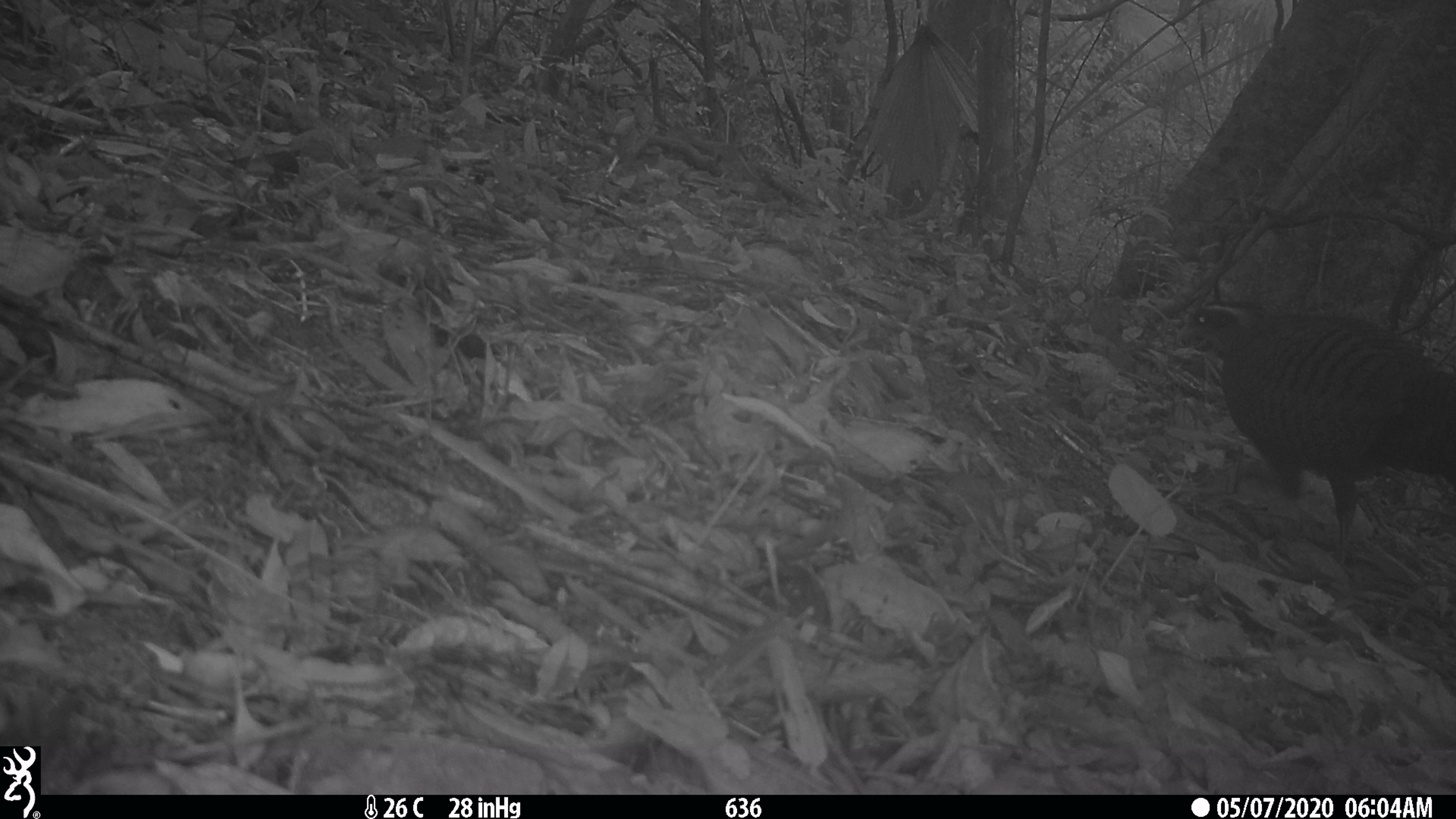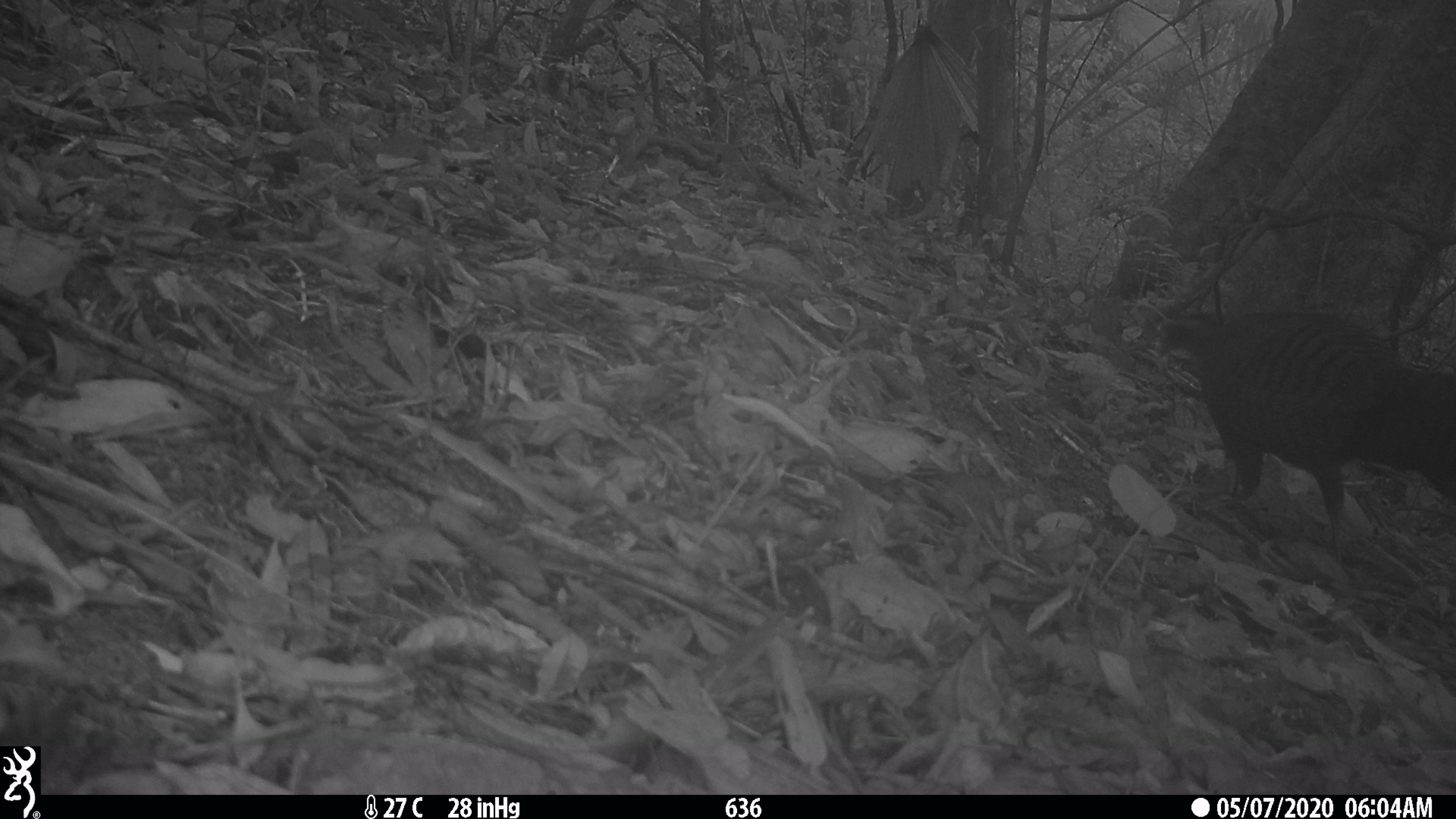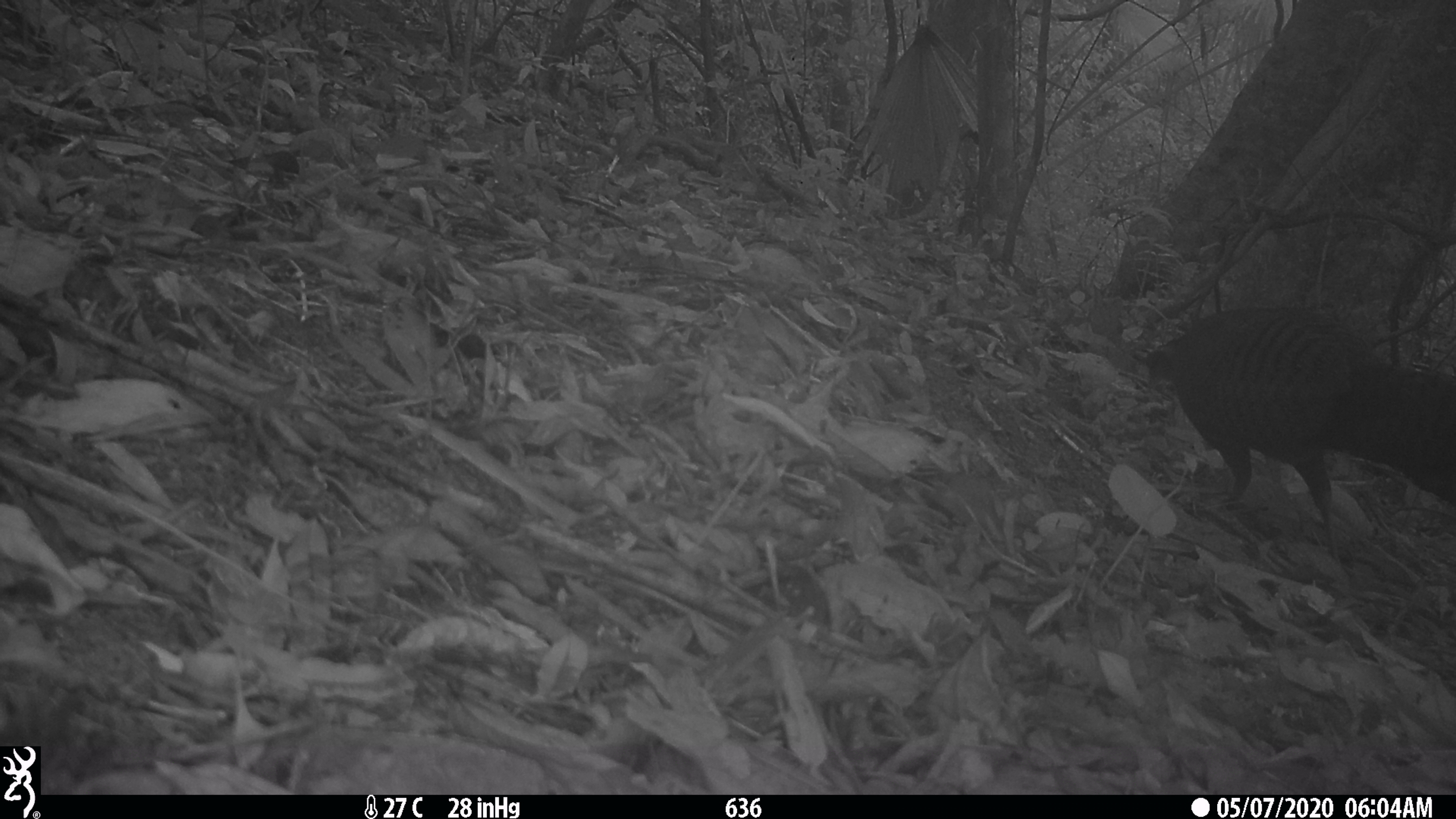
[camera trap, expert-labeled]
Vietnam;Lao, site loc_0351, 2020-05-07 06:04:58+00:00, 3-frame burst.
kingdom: Animalia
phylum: Chordata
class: Aves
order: Galliformes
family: Phasianidae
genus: Lophura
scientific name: Lophura nycthemera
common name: silver pheasant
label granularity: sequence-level